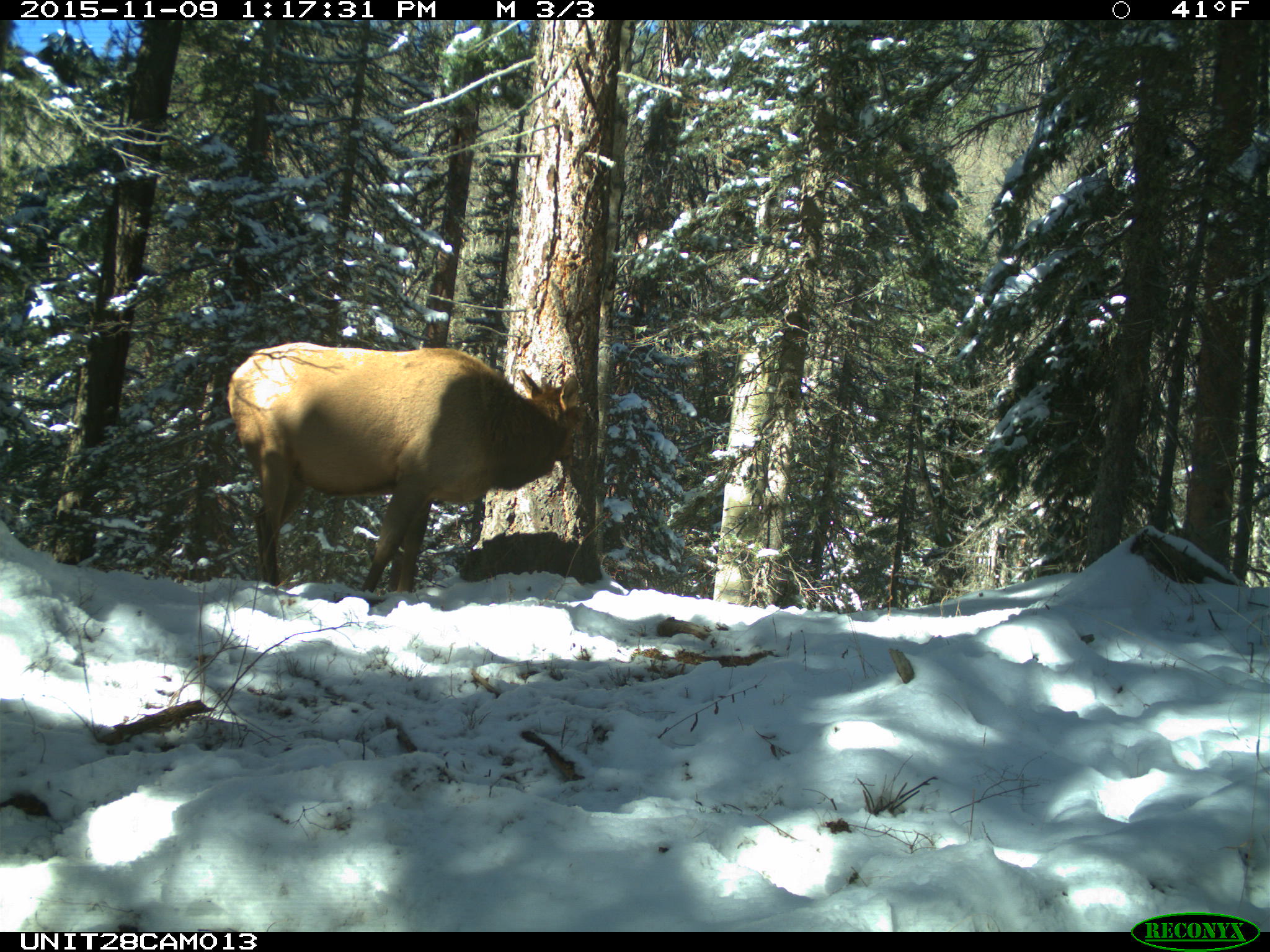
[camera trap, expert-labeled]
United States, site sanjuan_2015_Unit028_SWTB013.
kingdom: Animalia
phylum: Chordata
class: Mammalia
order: Artiodactyla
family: Cervidae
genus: Cervus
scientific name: Cervus elaphus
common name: red deer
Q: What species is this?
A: Cervus elaphus (red deer).